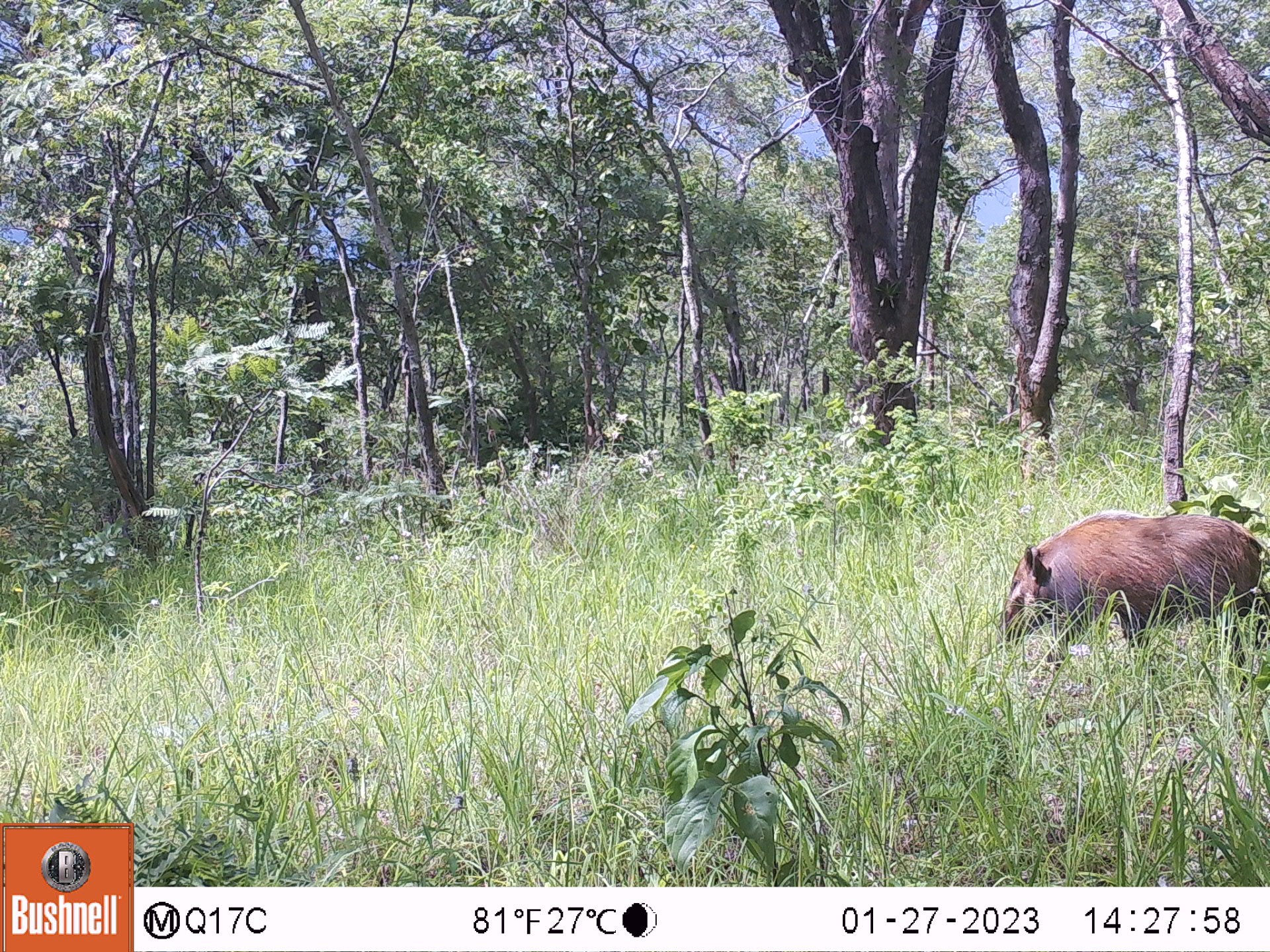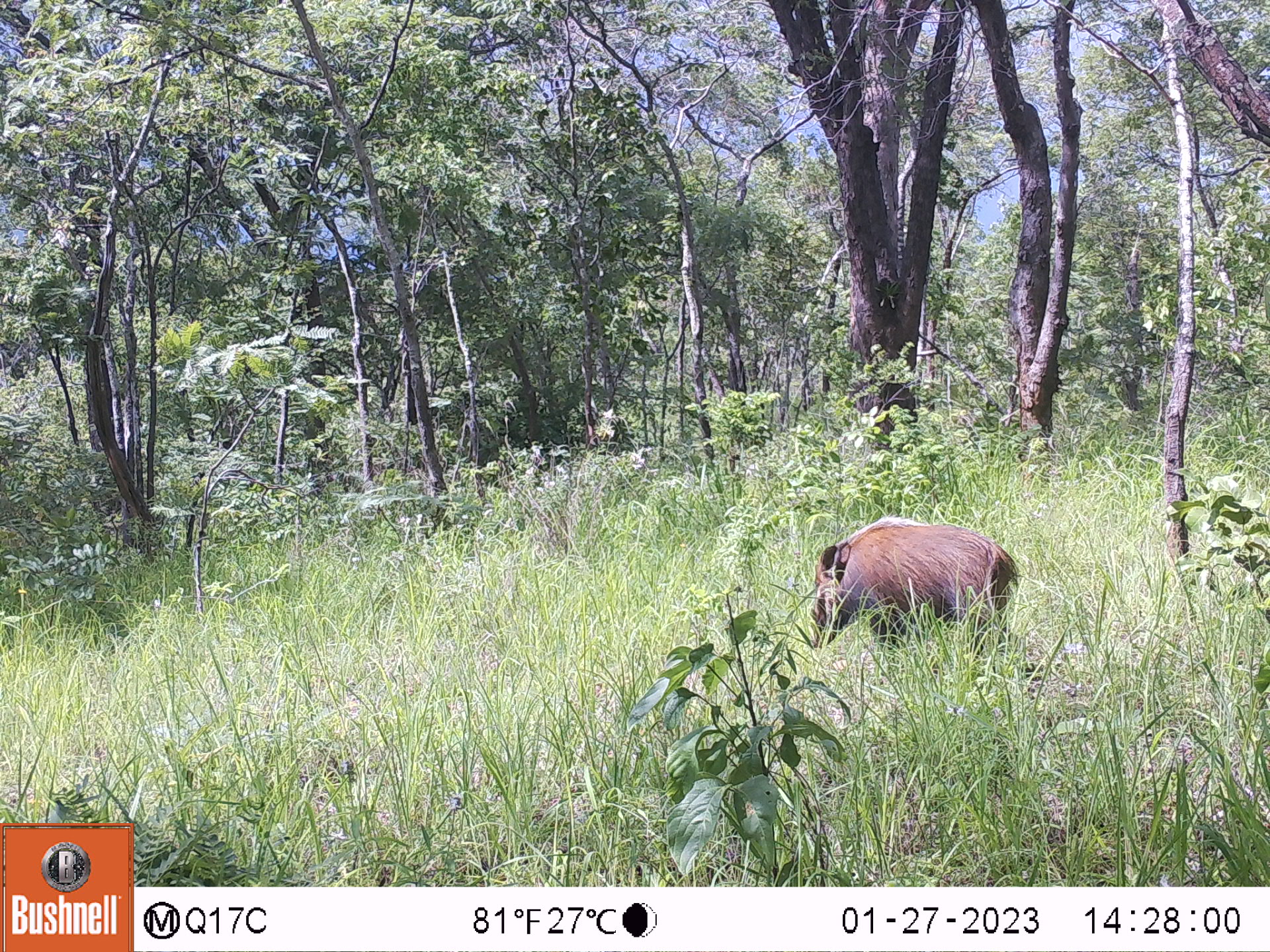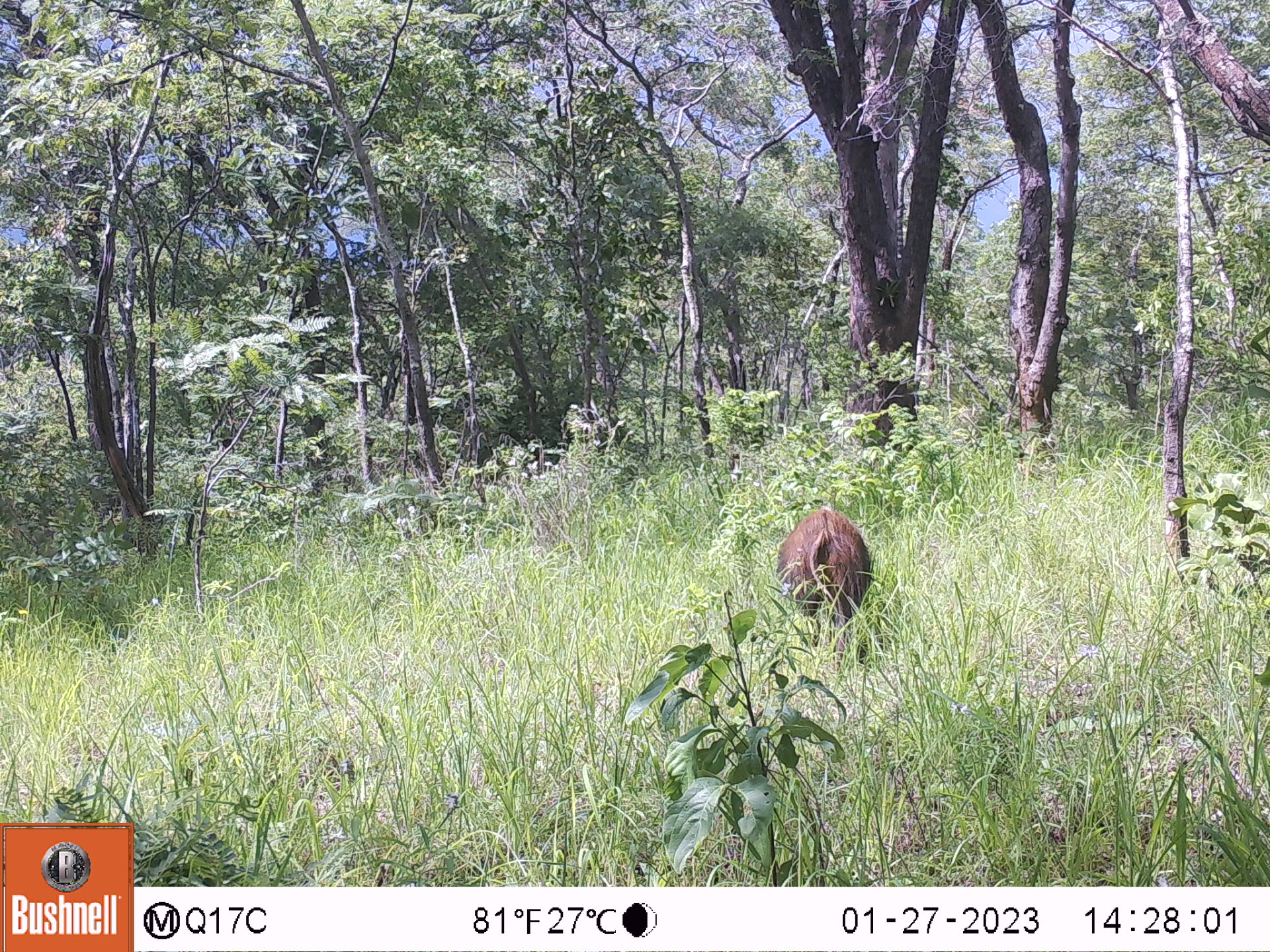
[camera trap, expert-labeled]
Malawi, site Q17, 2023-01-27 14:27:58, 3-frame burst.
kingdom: Animalia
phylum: Chordata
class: Mammalia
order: Artiodactyla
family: Suidae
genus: Potamochoerus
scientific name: Potamochoerus larvatus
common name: bushpig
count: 1